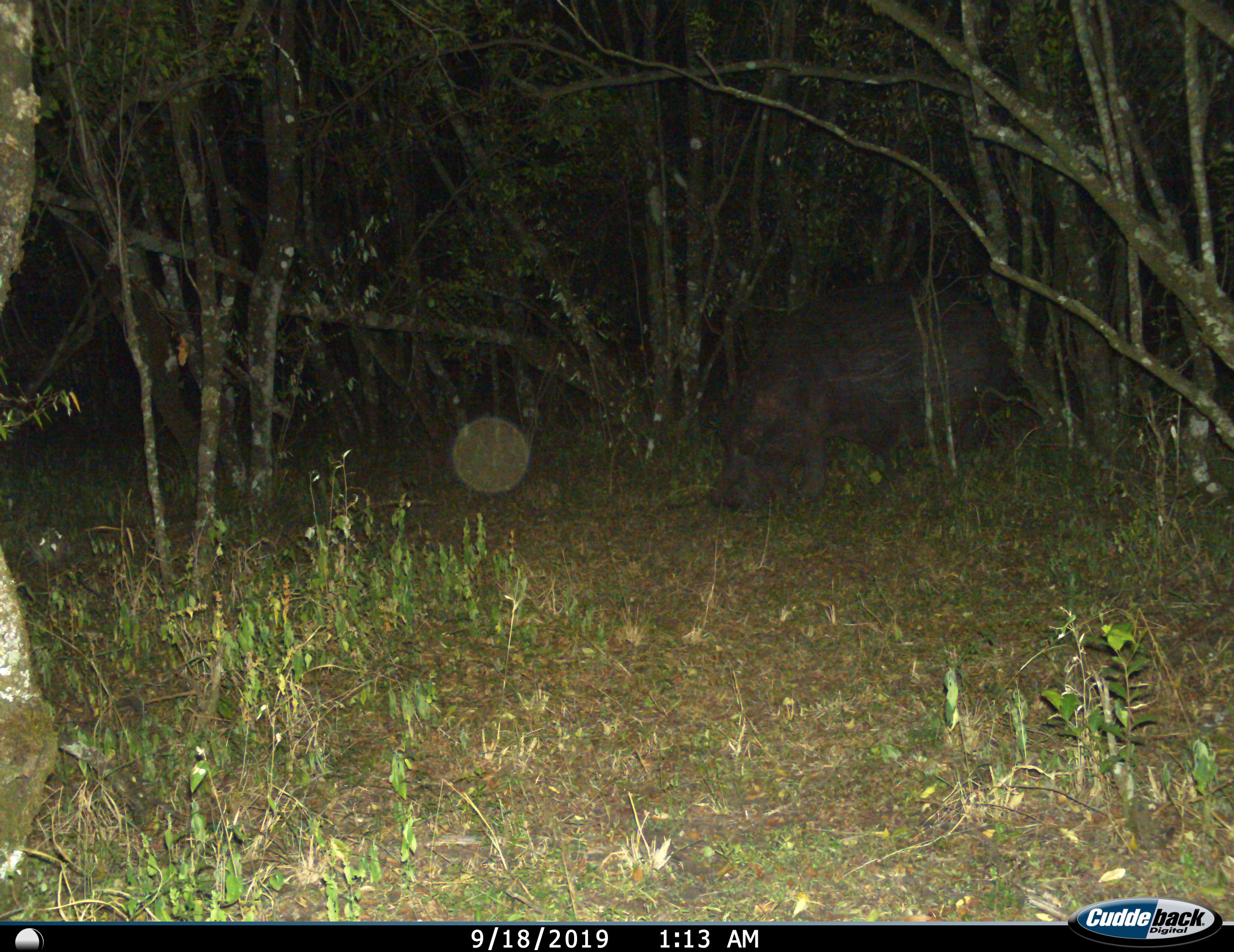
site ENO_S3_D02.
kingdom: Animalia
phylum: Chordata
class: Mammalia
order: Artiodactyla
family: Hippopotamidae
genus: Hippopotamus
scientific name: Hippopotamus amphibius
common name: hippopotamus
Hippopotamus (Hippopotamus amphibius), count 1. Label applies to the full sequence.